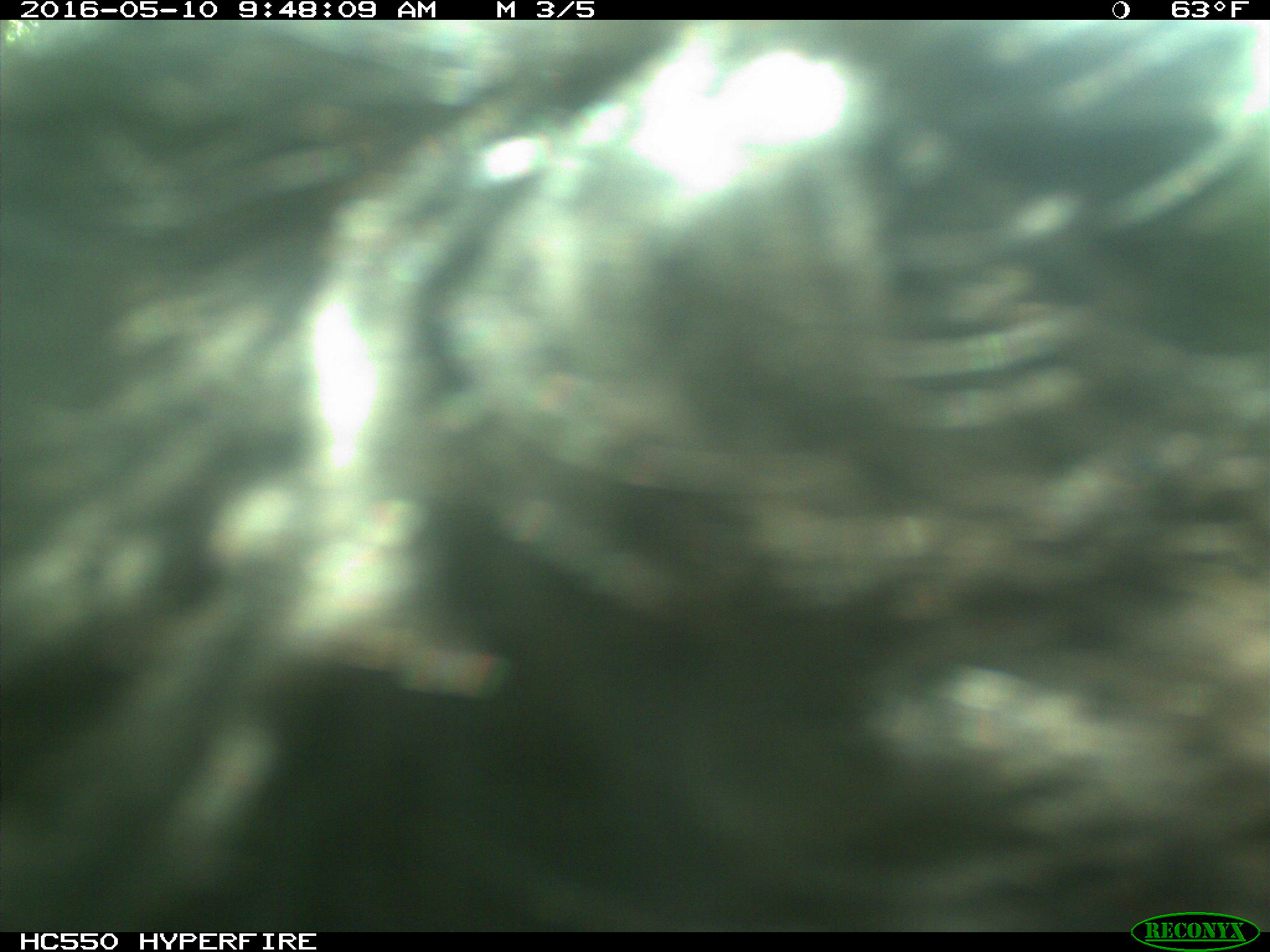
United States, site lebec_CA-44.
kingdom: Animalia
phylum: Chordata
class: Mammalia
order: Artiodactyla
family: Bovidae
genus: Bos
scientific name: Bos taurus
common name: domestic cow